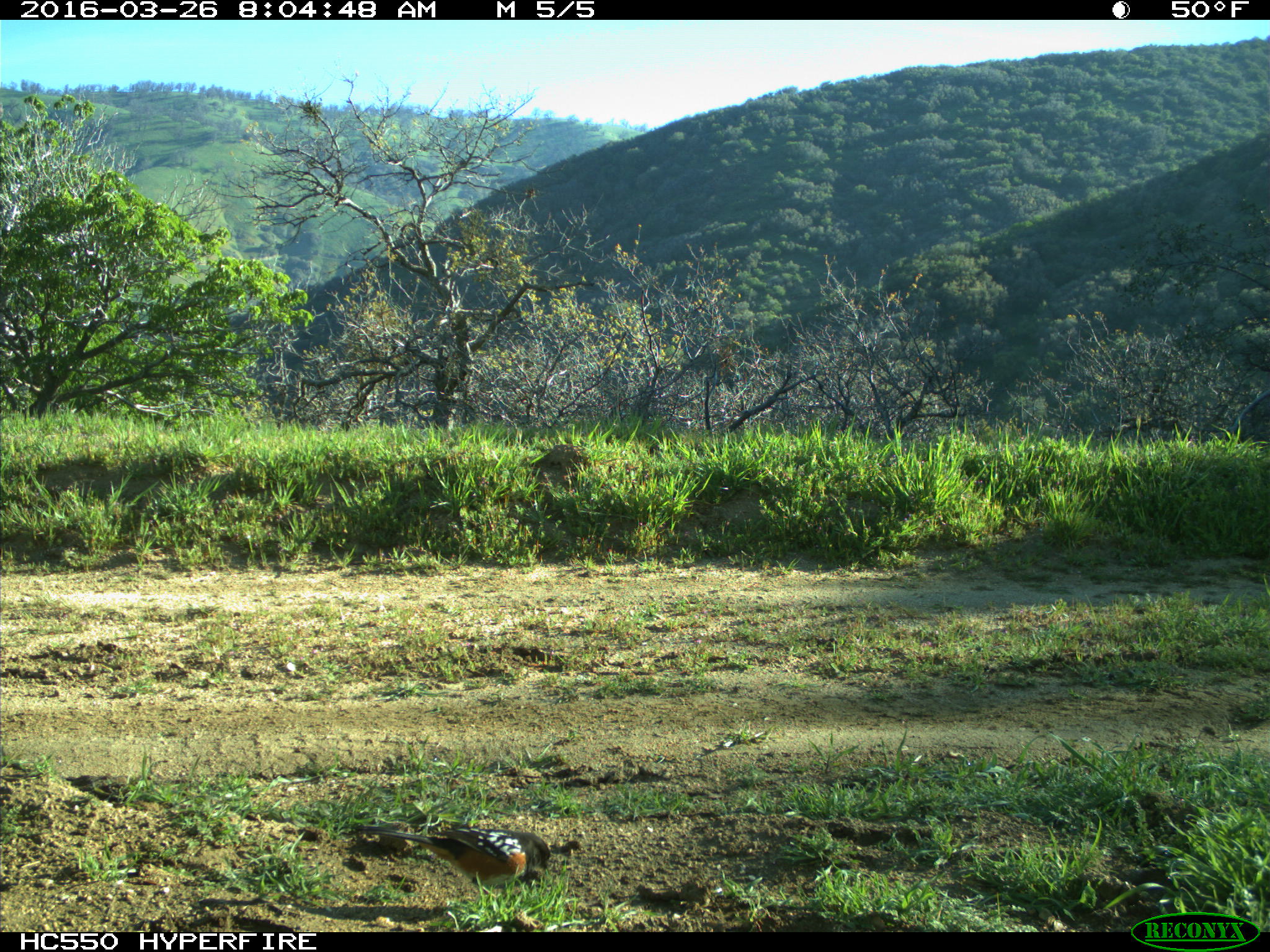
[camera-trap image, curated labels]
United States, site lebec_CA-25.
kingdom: Animalia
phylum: Chordata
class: Aves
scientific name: Aves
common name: birds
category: unidentified bird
Unidentified bird (birds) (Aves).